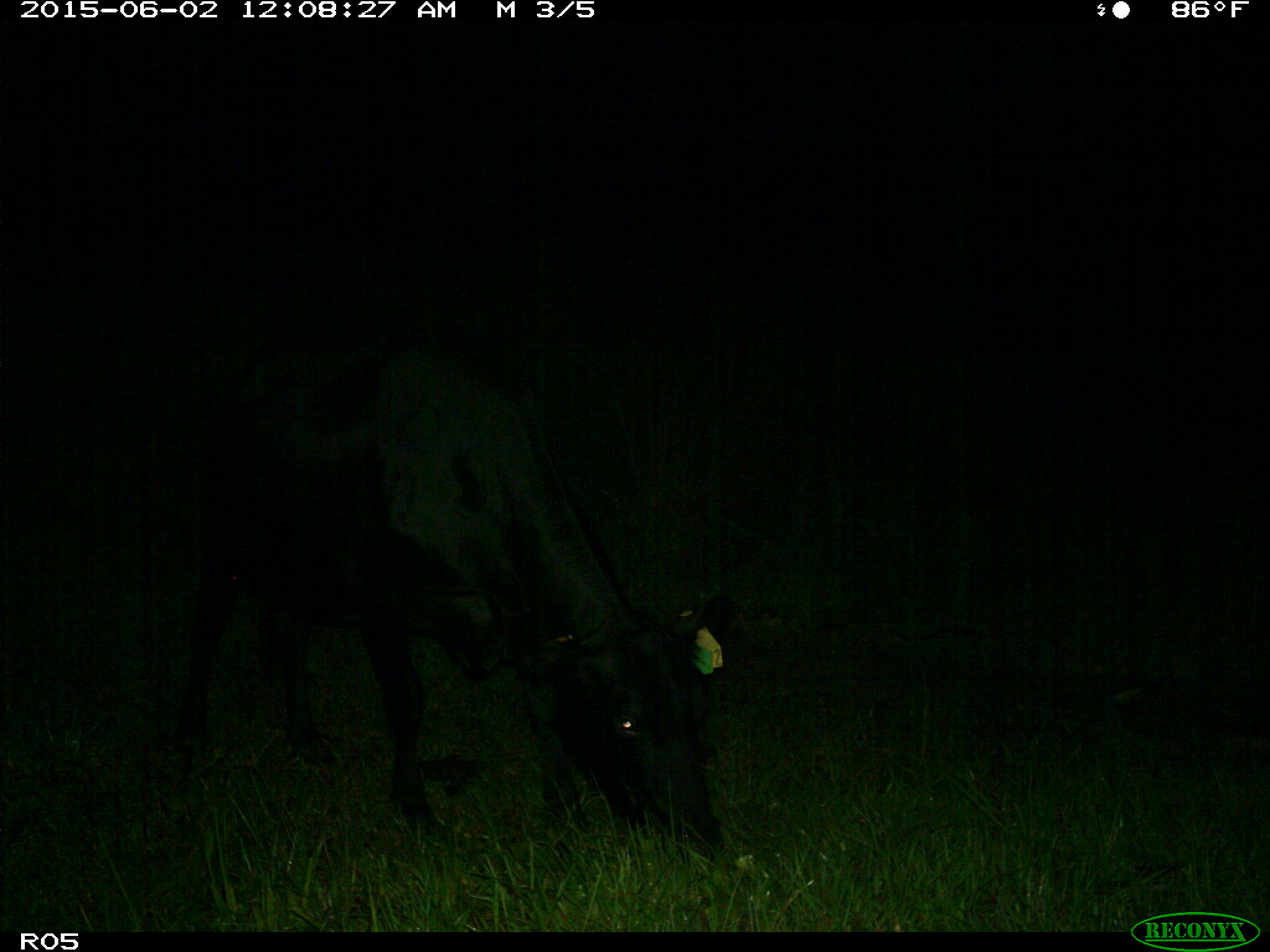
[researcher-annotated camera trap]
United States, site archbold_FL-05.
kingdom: Animalia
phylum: Chordata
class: Mammalia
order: Artiodactyla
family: Bovidae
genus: Bos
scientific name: Bos taurus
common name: domestic cow